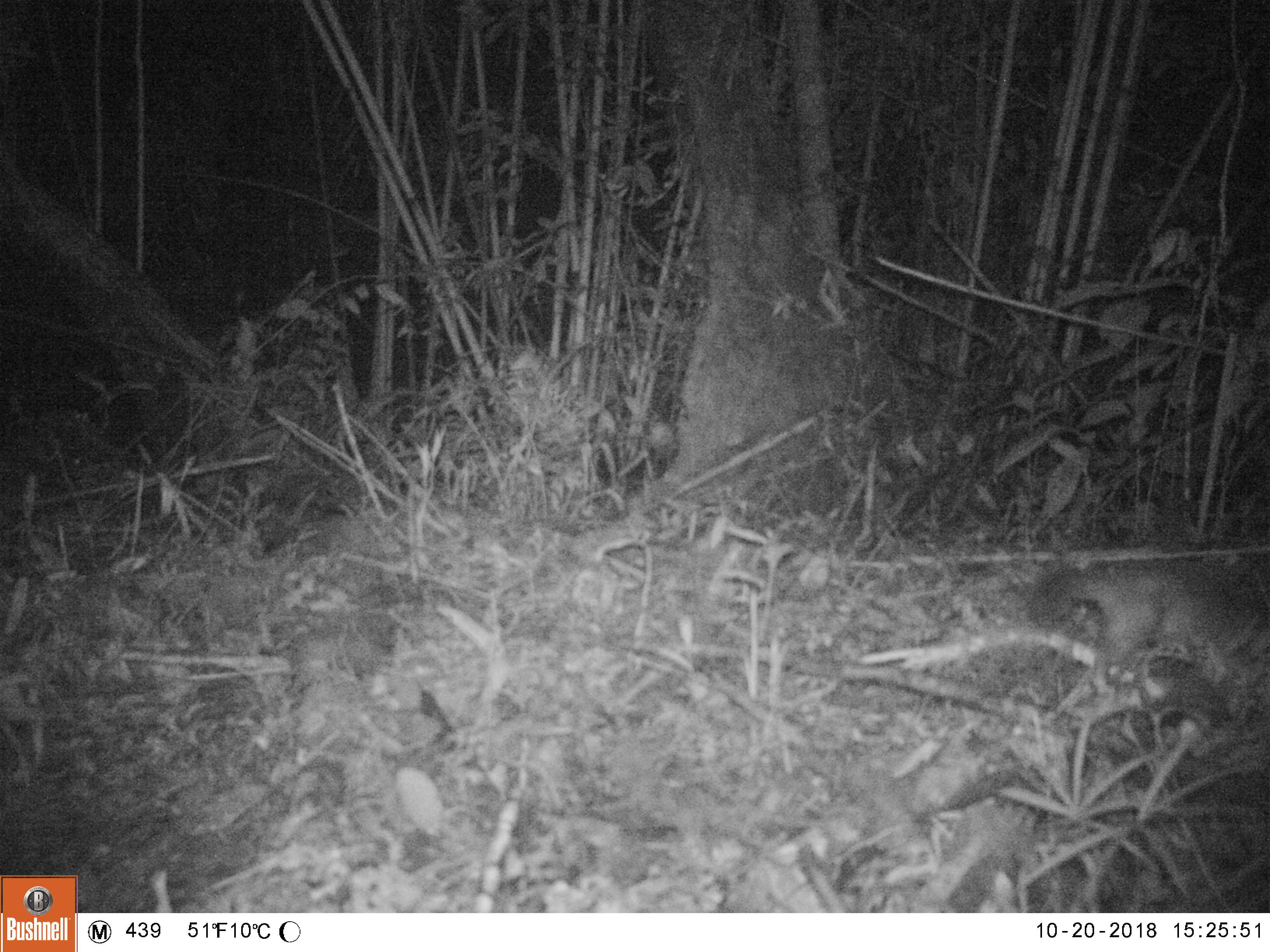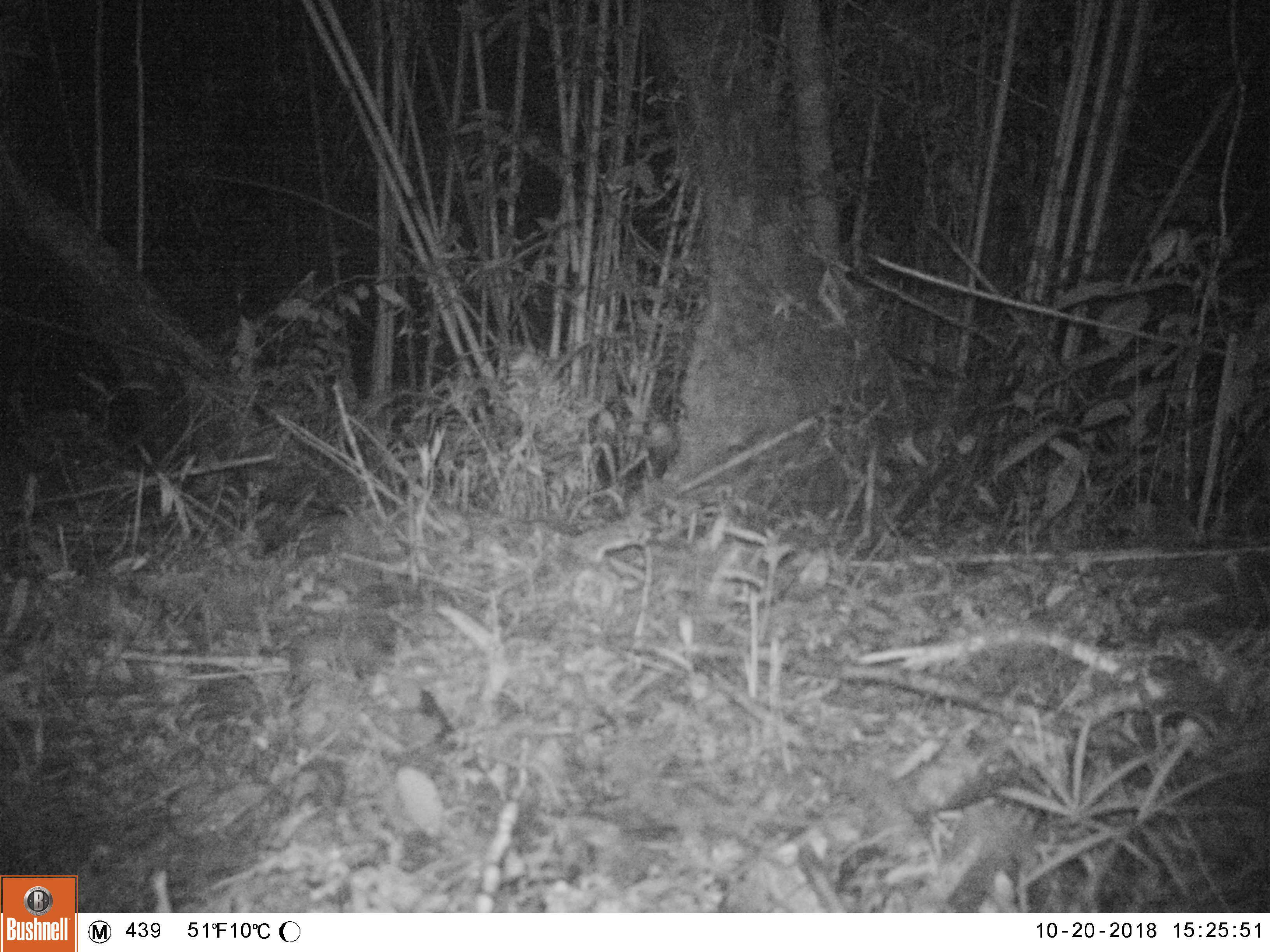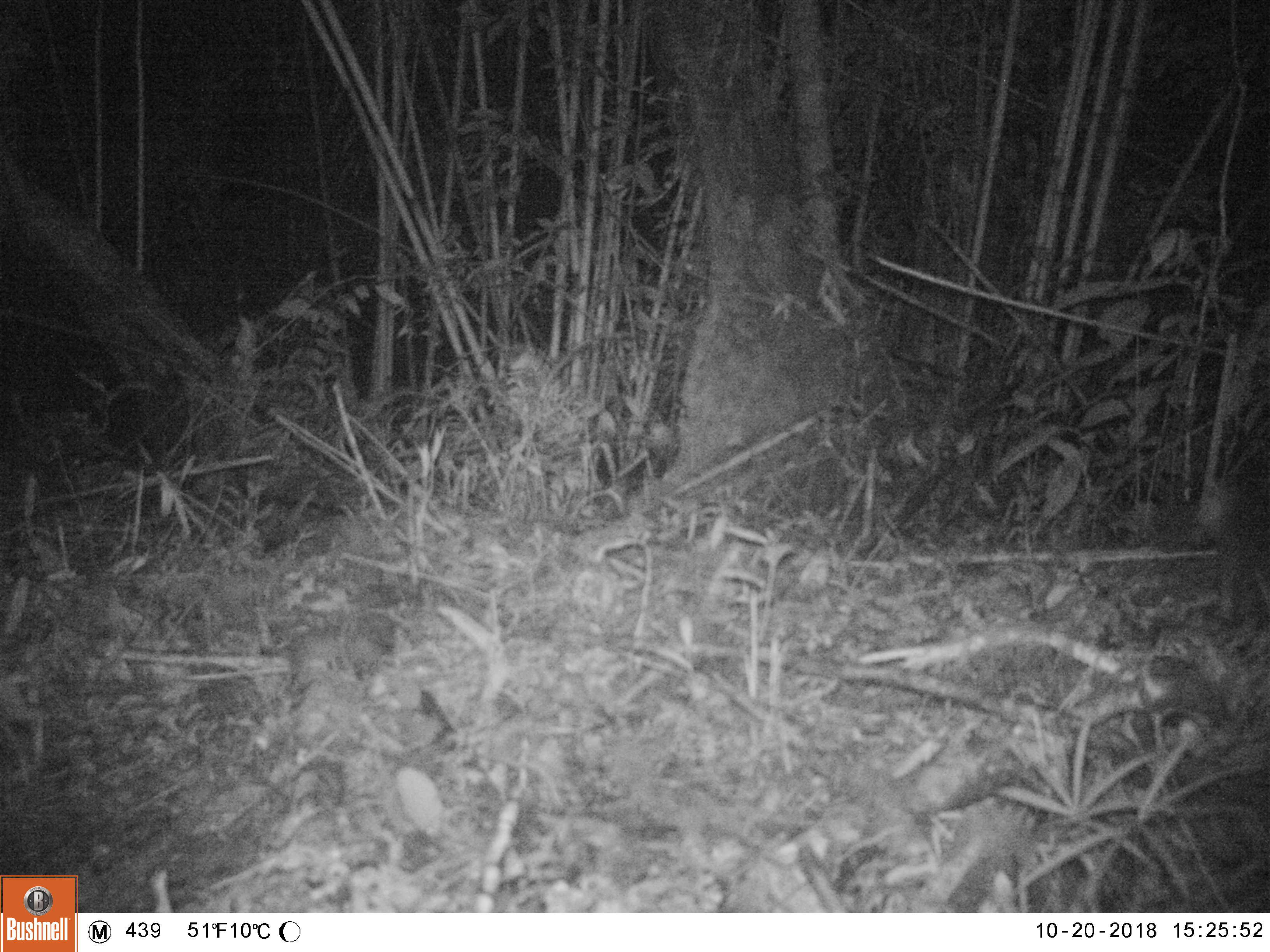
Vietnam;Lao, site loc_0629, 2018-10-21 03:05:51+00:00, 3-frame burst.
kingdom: Animalia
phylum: Chordata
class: Mammalia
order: Carnivora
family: Mustelidae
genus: Melogale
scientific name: Melogale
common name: ferret badger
Ferret badger (Melogale). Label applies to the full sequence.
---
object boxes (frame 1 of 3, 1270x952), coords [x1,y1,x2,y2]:
ferret badger: [1025,542,1270,719]